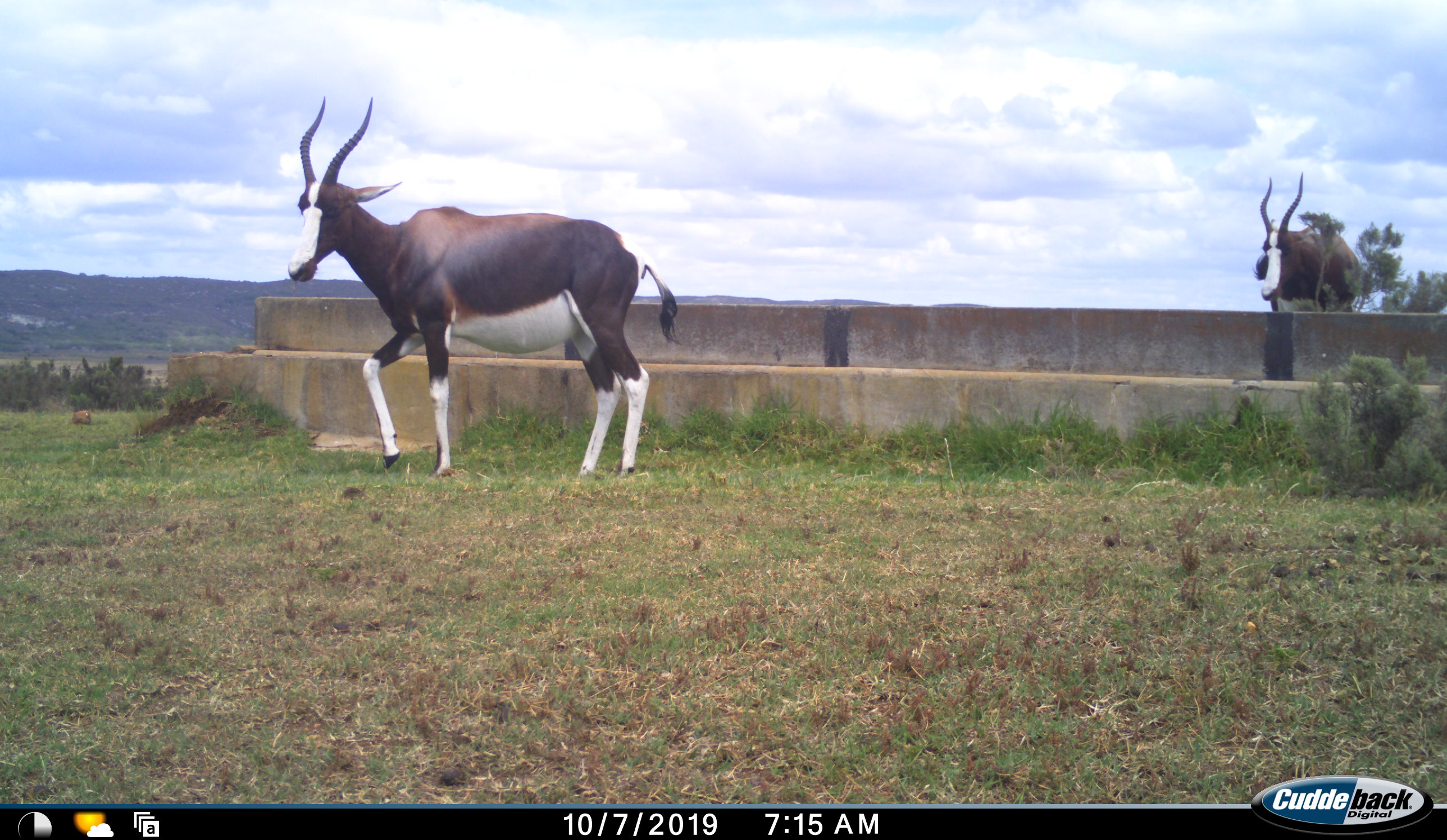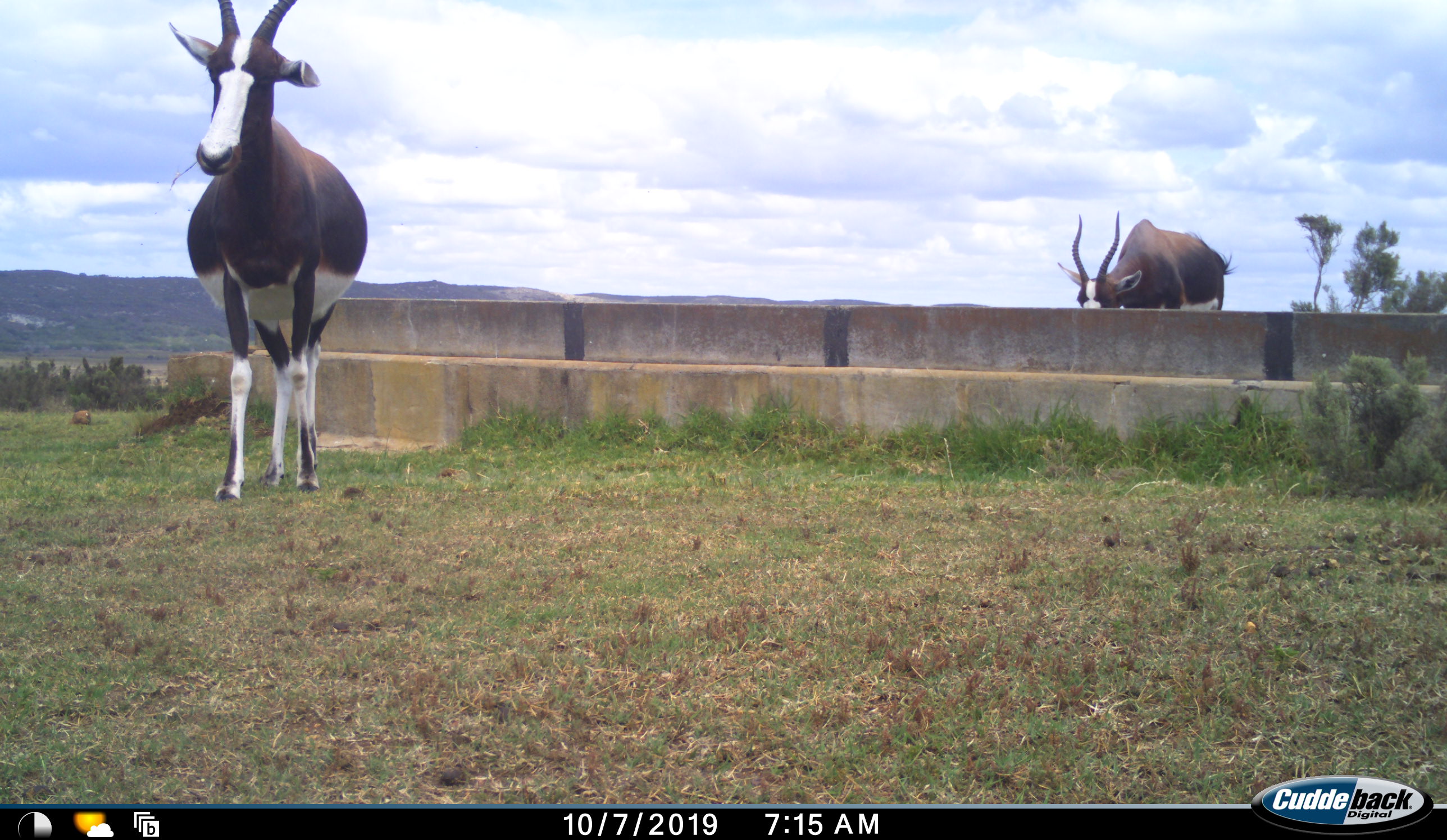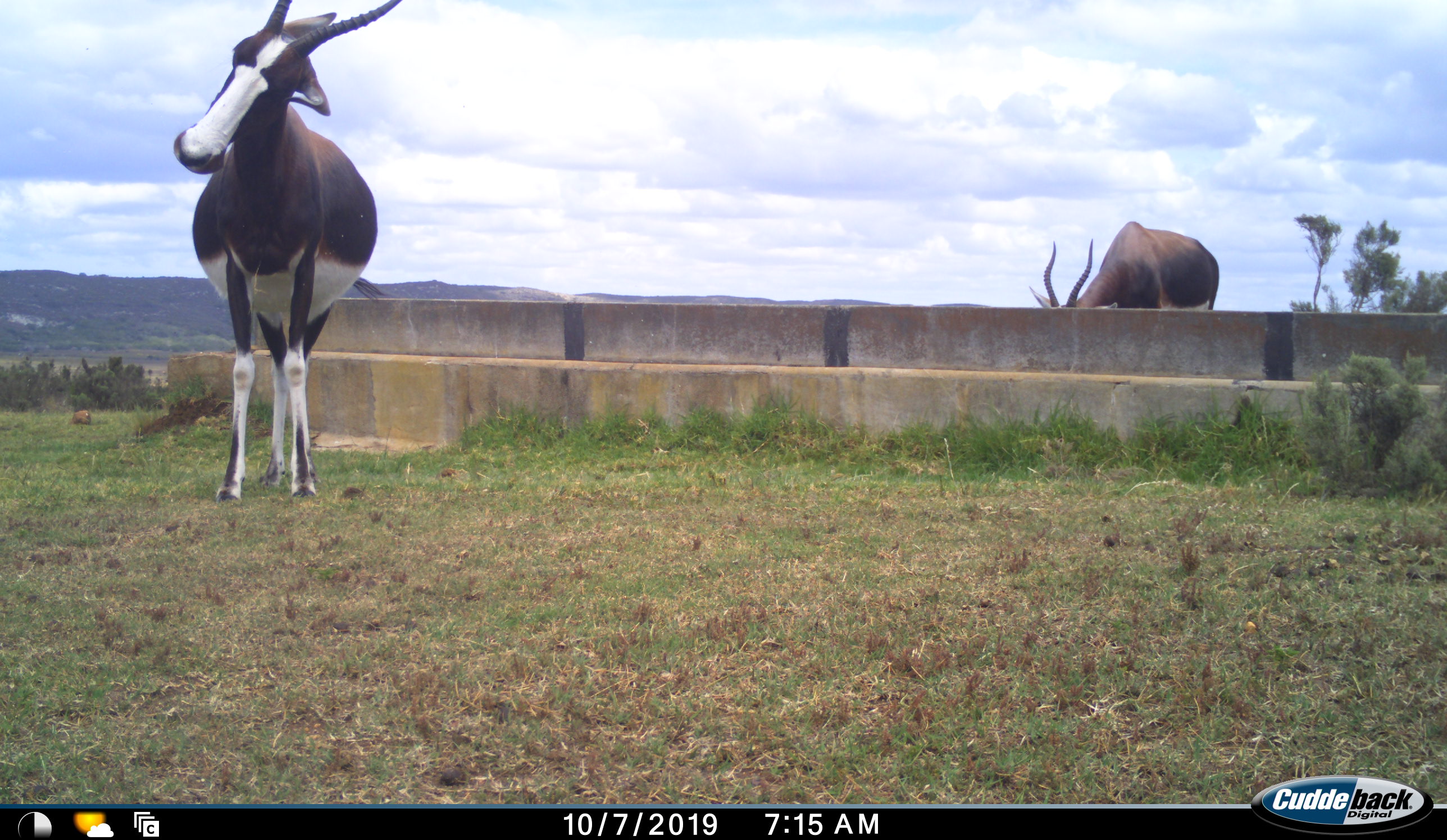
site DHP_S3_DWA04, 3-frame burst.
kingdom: Animalia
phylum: Chordata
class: Mammalia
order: Artiodactyla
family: Bovidae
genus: Damaliscus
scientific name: Damaliscus pygargus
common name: bontebok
Bontebok (Damaliscus pygargus), count 2. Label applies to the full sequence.